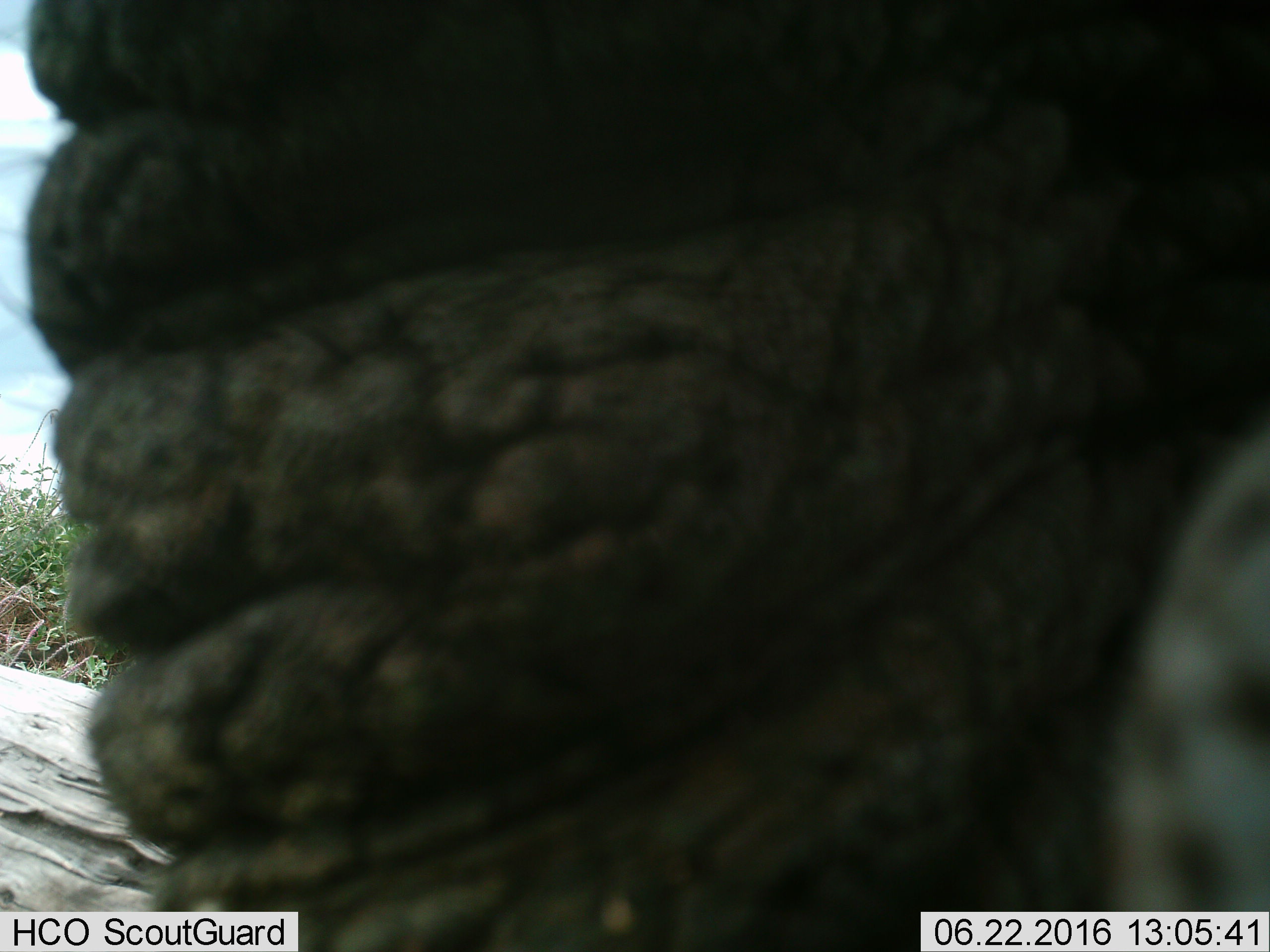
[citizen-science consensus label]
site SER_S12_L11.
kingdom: Animalia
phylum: Chordata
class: Mammalia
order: Proboscidea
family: Elephantidae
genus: Loxodonta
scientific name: Loxodonta africana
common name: african bush elephant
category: elephant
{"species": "elephant (african bush elephant) (Loxodonta africana)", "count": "1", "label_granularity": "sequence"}